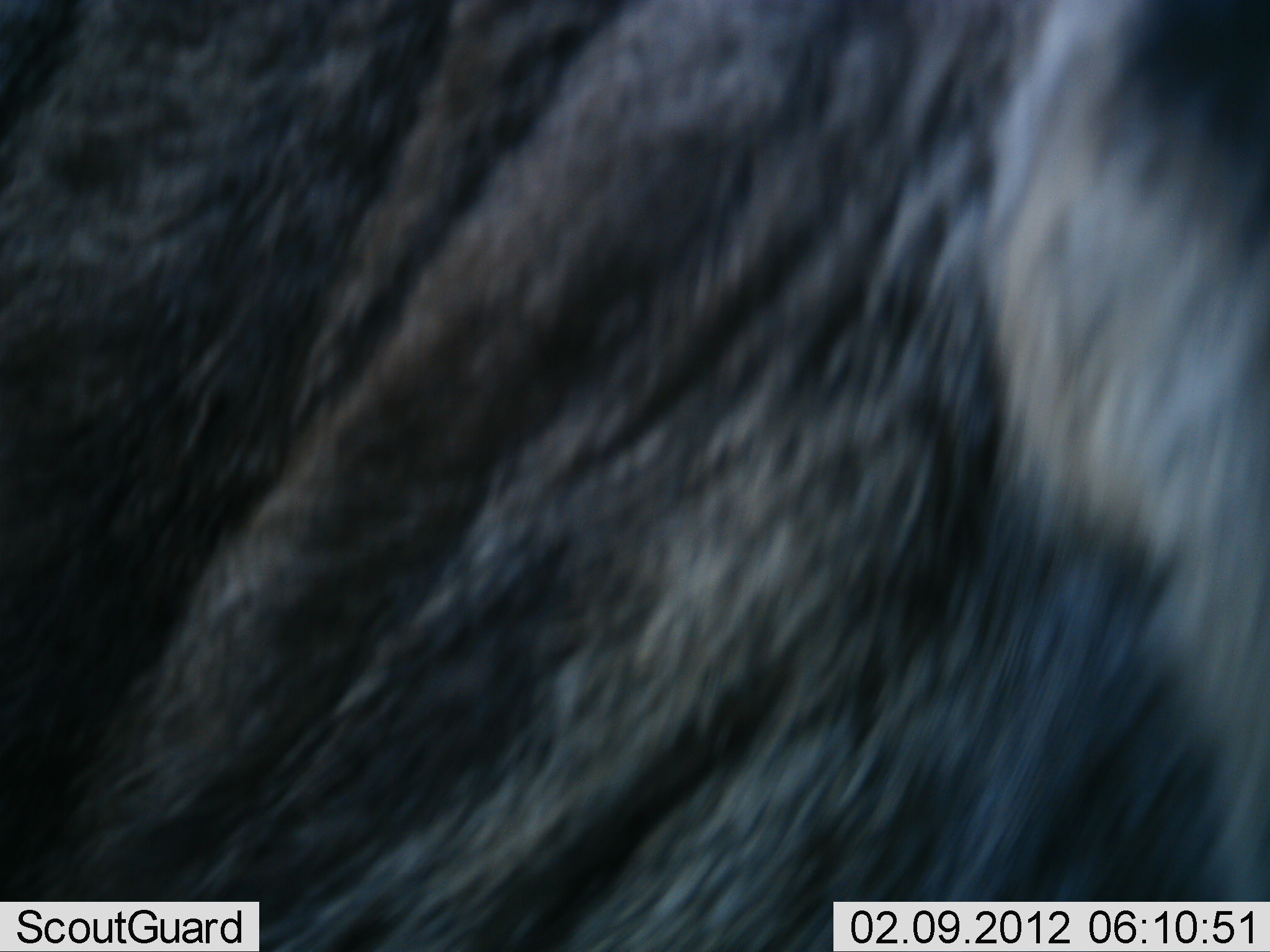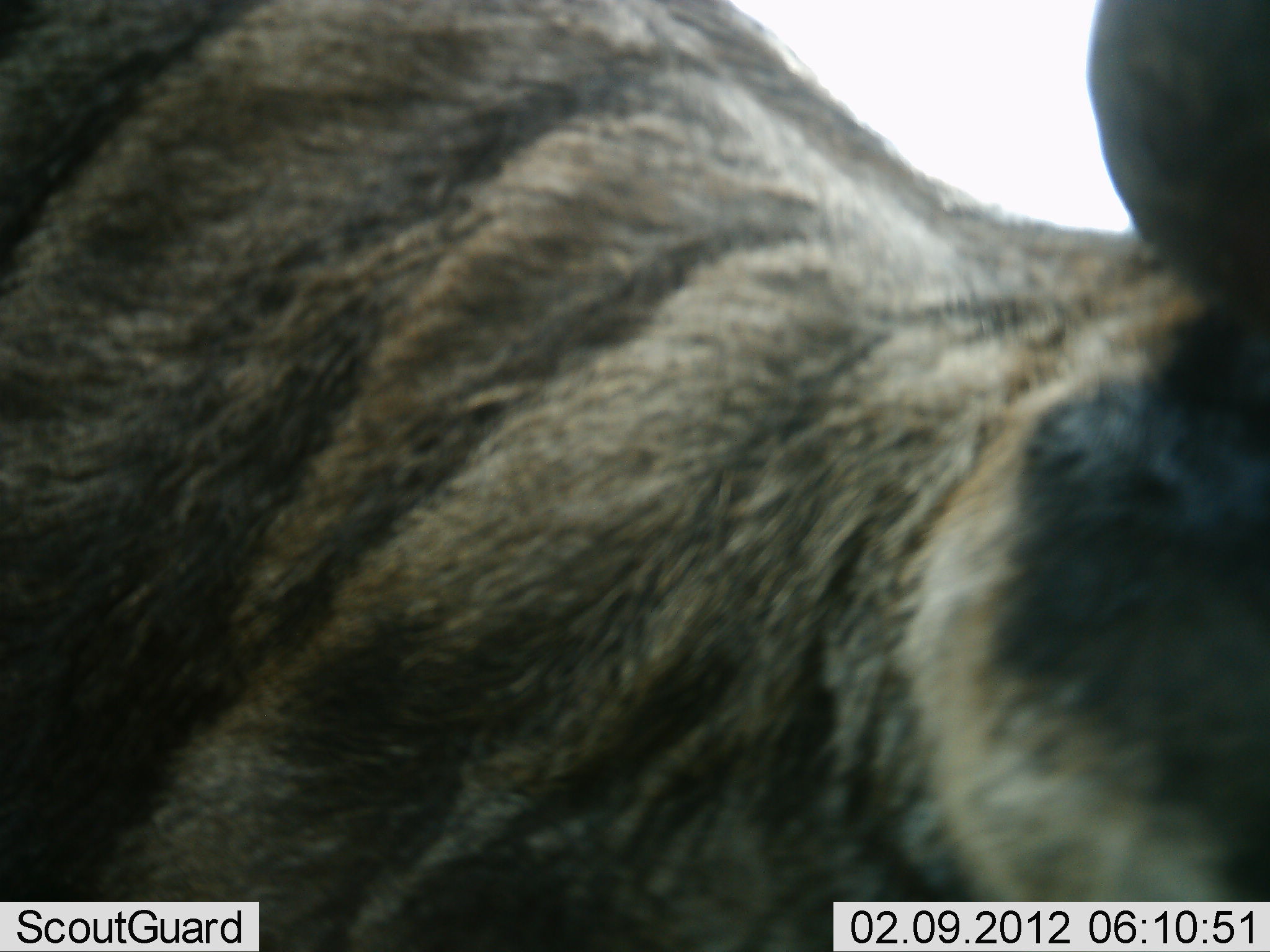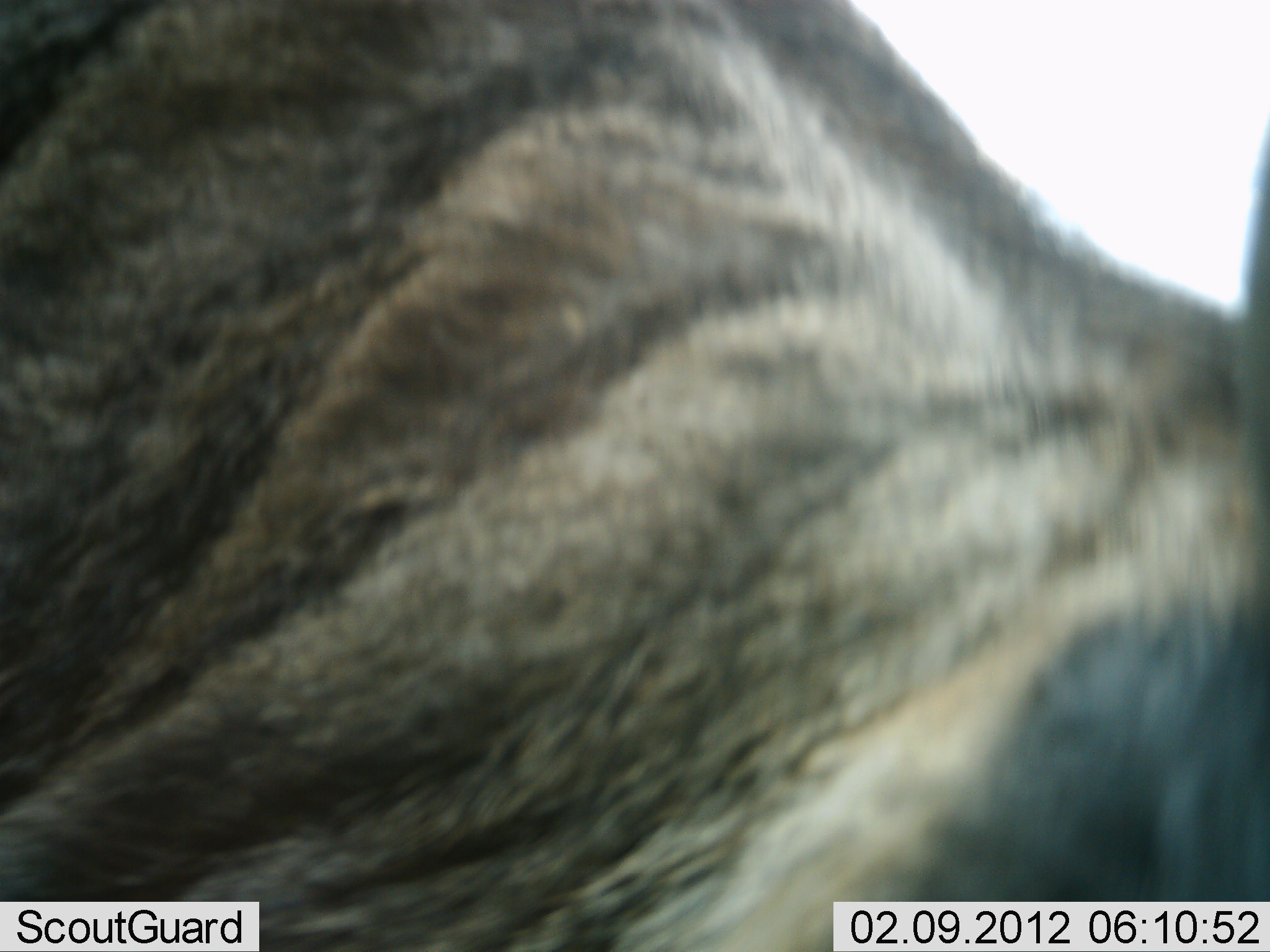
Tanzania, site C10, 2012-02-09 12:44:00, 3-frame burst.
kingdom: Animalia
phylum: Chordata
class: Mammalia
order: Artiodactyla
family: Bovidae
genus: Connochaetes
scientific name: Connochaetes taurinus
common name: blue wildebeest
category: wildebeest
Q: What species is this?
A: Wildebeest (blue wildebeest) (Connochaetes taurinus).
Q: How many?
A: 1.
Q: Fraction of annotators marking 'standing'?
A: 83%.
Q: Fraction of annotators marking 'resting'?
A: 6%.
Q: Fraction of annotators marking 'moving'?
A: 11%.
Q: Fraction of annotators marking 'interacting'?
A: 0%.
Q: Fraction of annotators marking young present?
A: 0%.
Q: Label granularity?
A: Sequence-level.